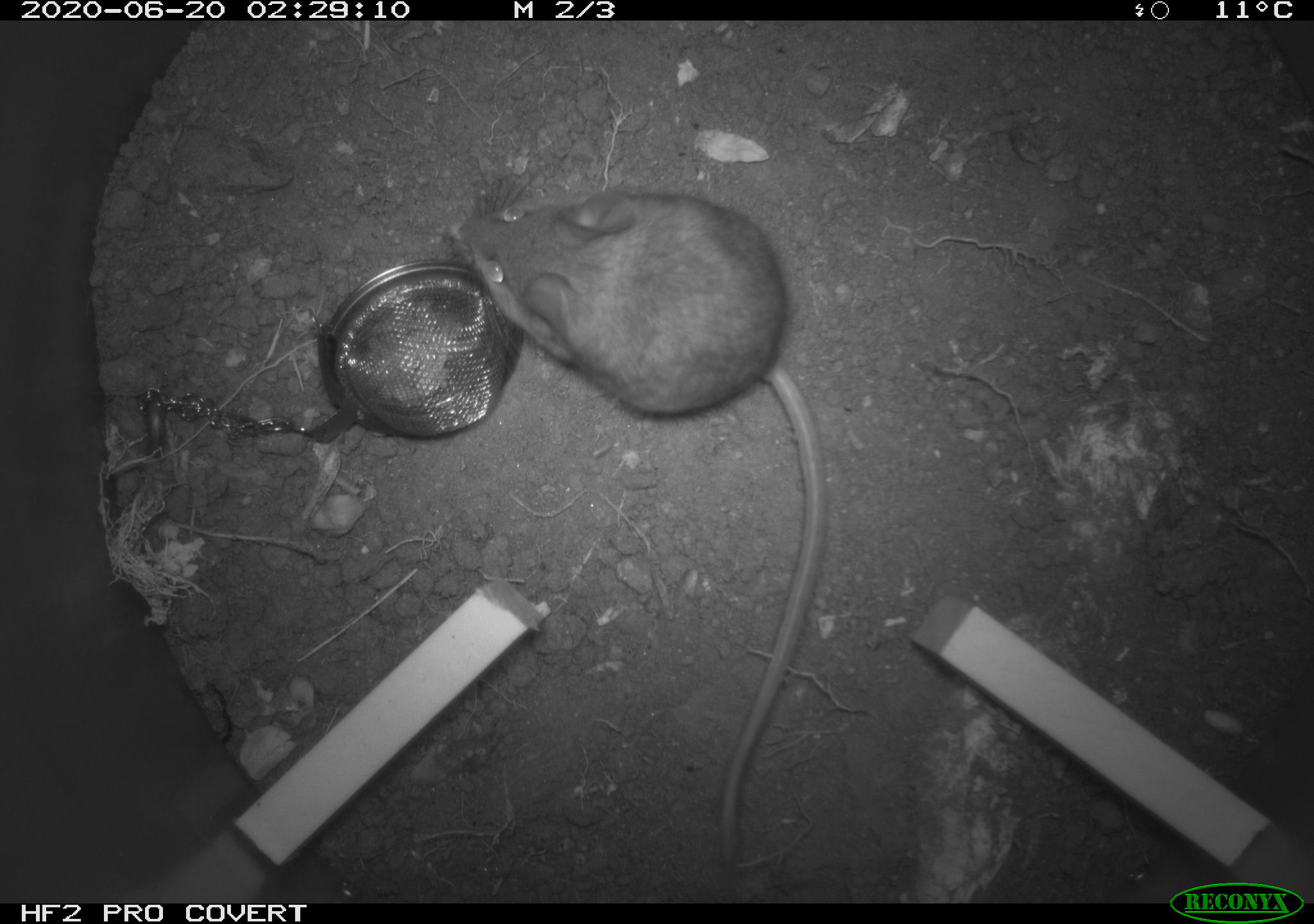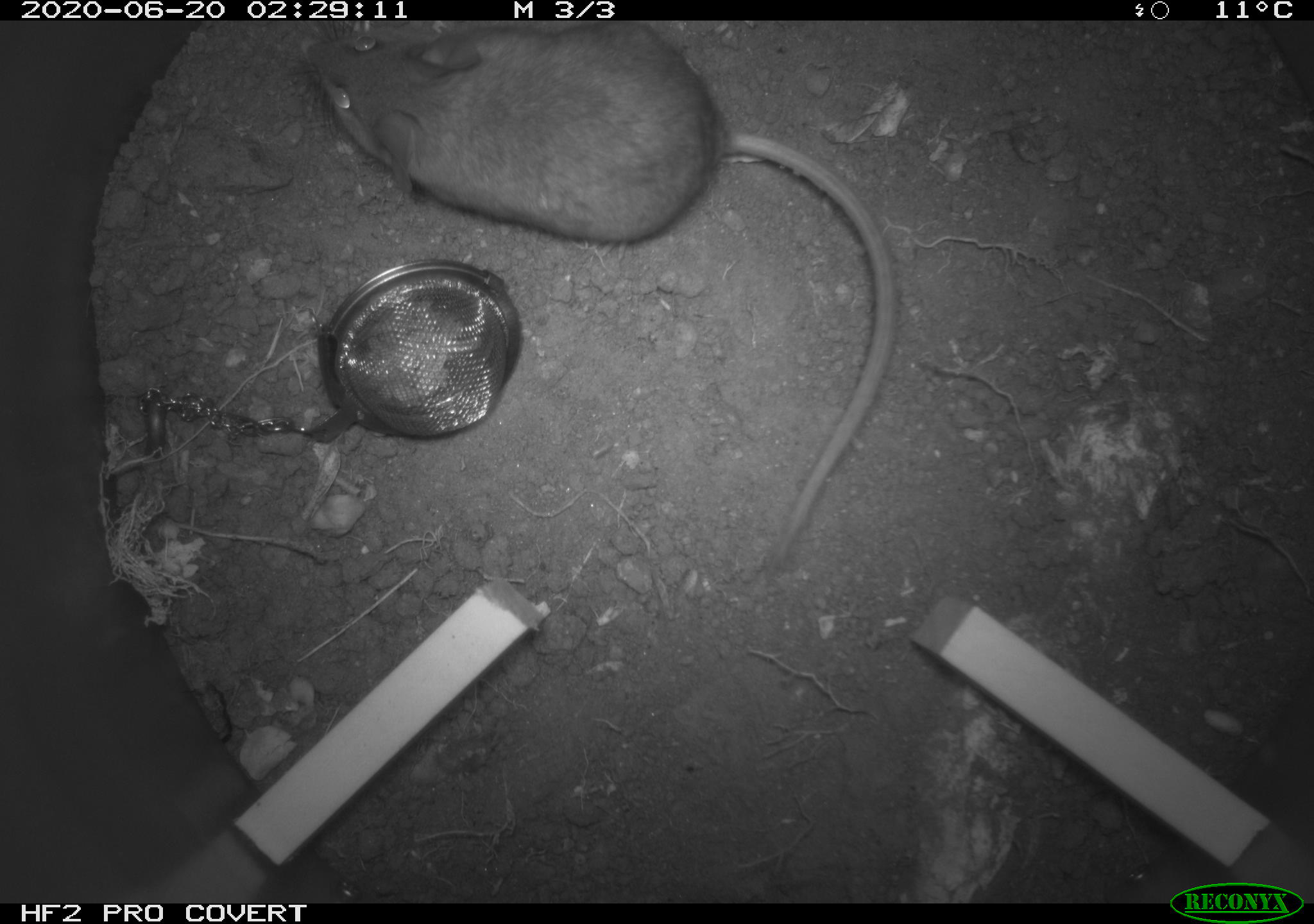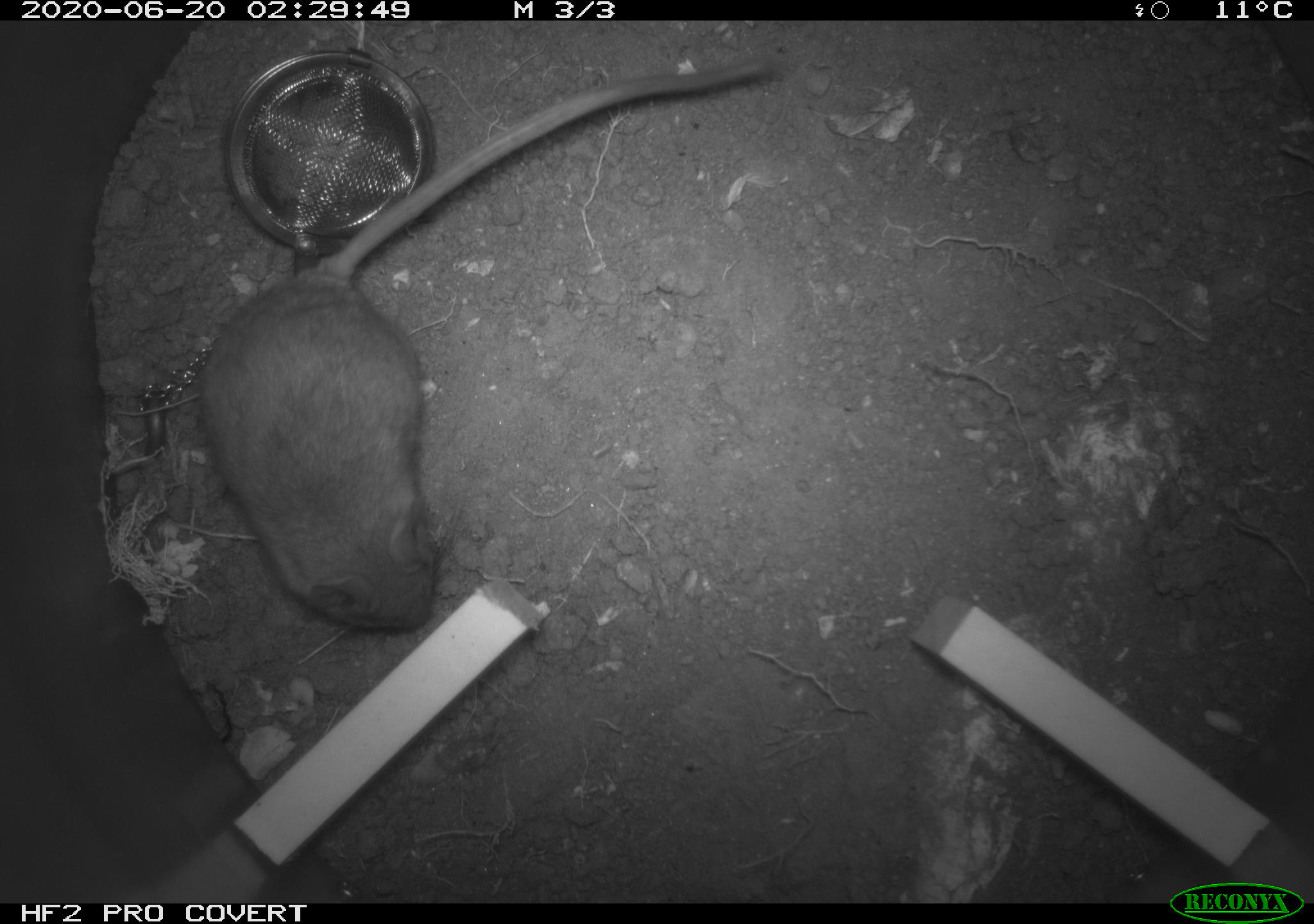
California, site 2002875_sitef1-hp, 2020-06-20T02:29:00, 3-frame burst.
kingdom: Animalia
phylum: Chordata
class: Mammalia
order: Rodentia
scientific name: Rodentia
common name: mouse species